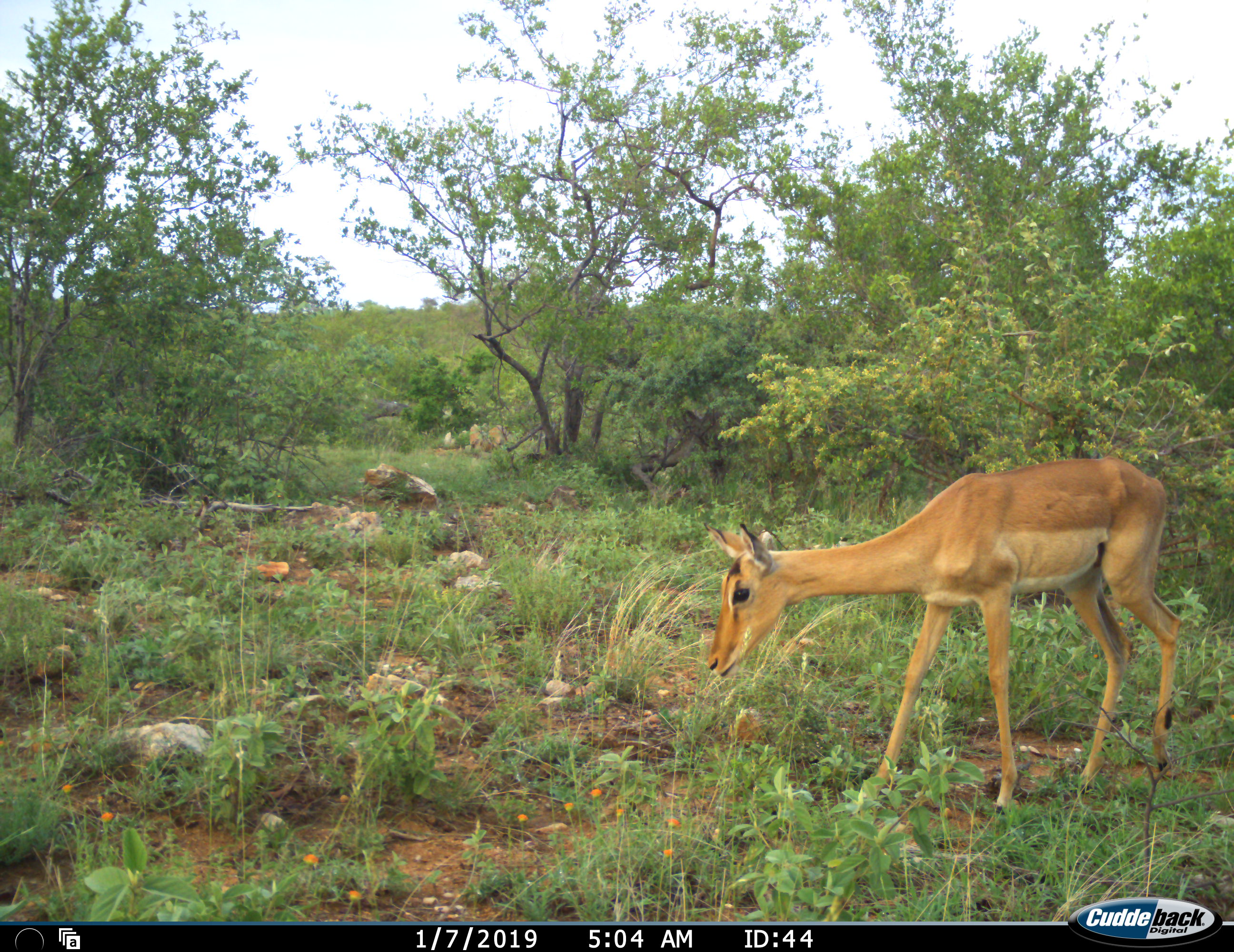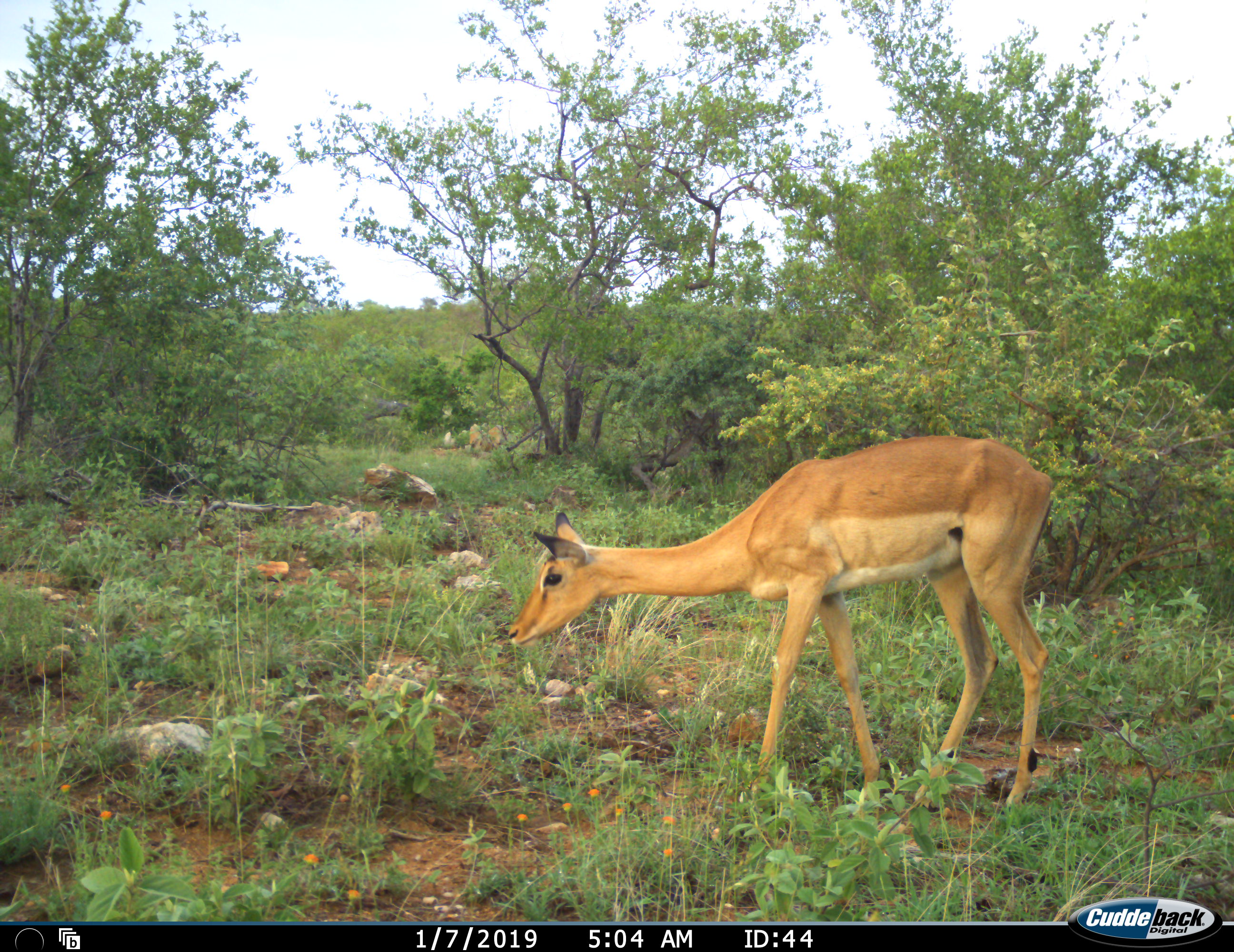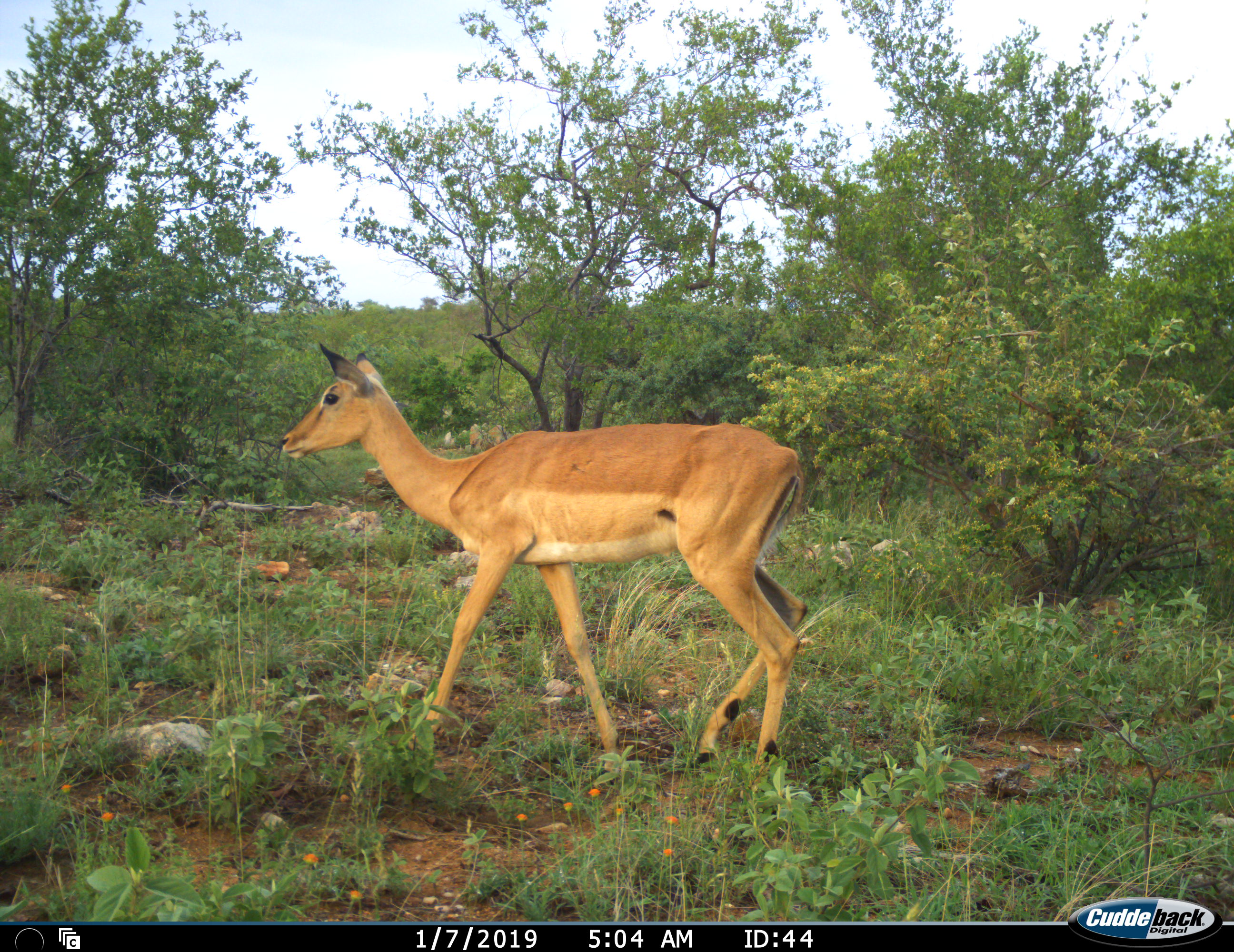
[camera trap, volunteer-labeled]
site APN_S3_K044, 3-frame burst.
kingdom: Animalia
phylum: Chordata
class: Mammalia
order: Artiodactyla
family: Bovidae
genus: Aepyceros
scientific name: Aepyceros melampus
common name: impala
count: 1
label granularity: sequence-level